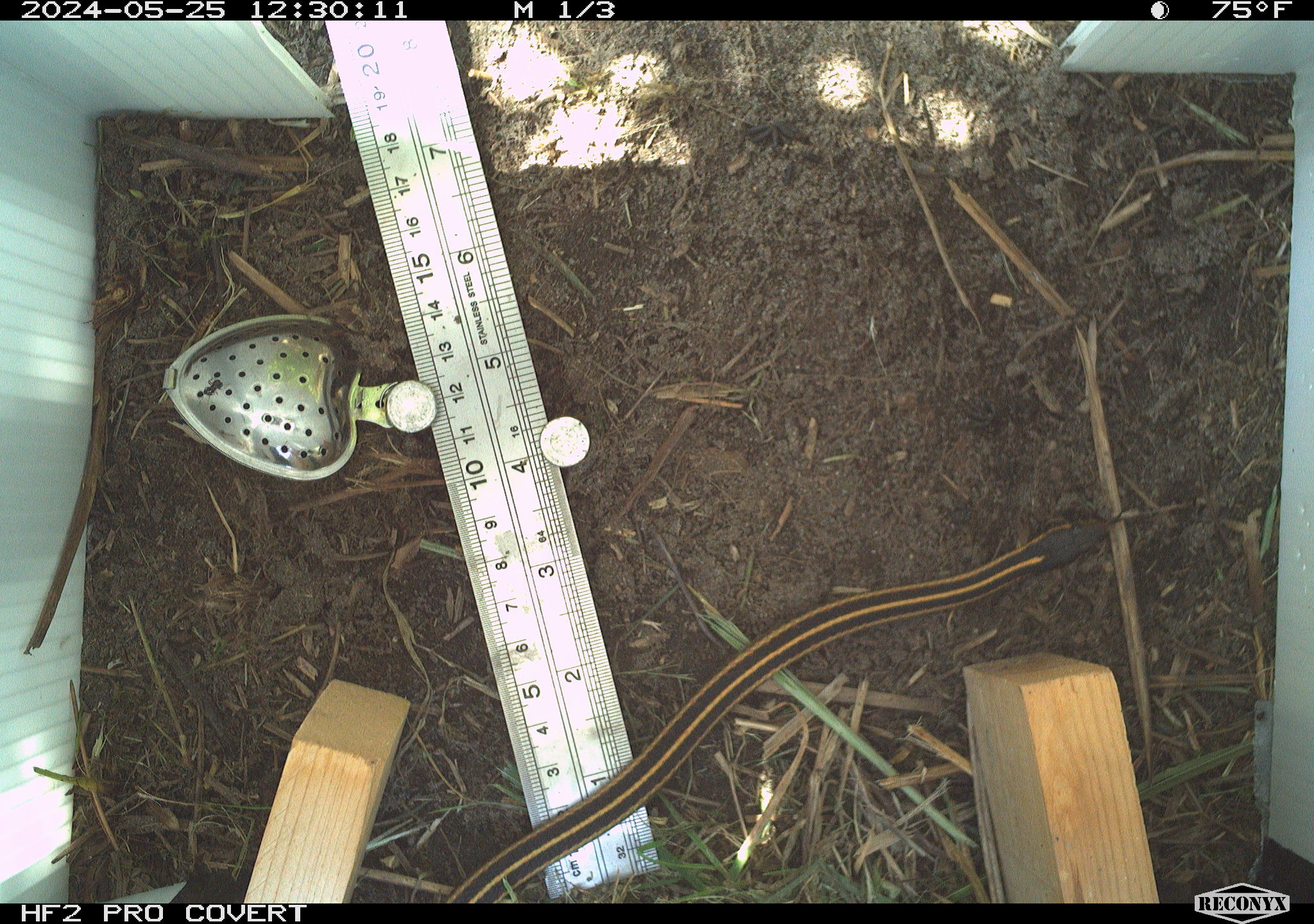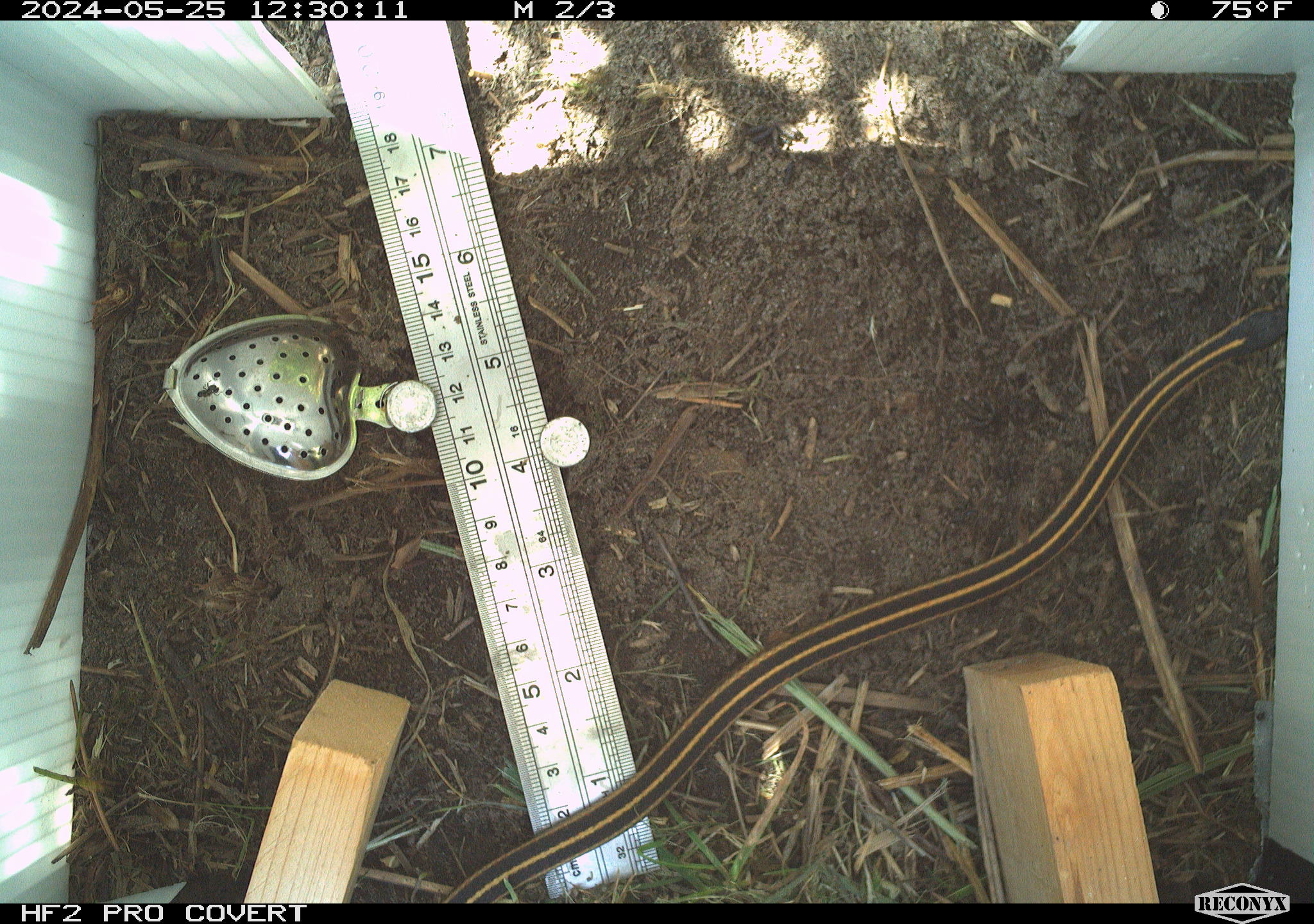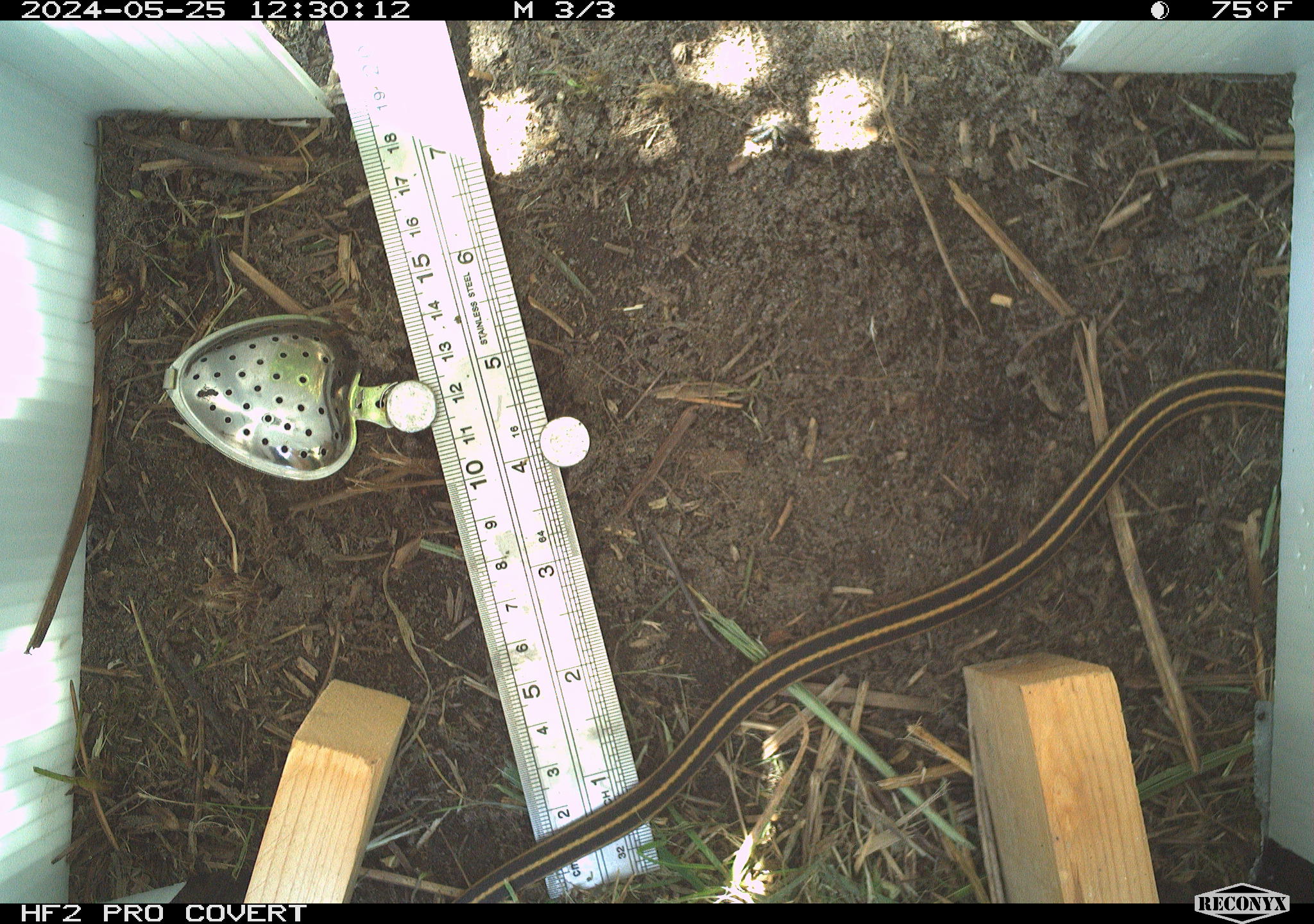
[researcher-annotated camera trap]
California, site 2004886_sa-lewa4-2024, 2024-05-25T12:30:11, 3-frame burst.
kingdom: Animalia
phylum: Chordata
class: Reptilia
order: Squamata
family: Colubridae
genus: Thamnophis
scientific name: Thamnophis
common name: american gartersnakes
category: thamnophis species